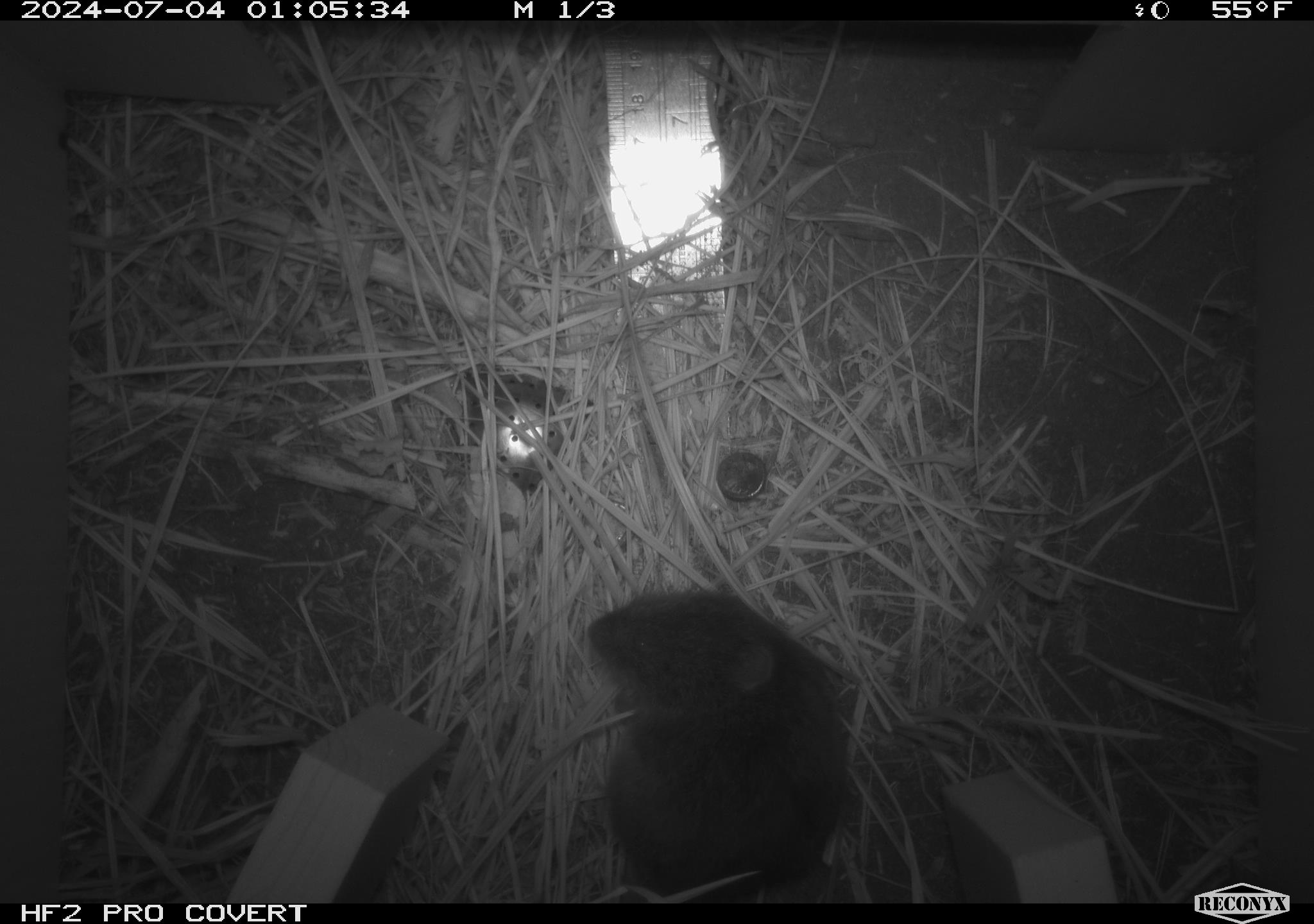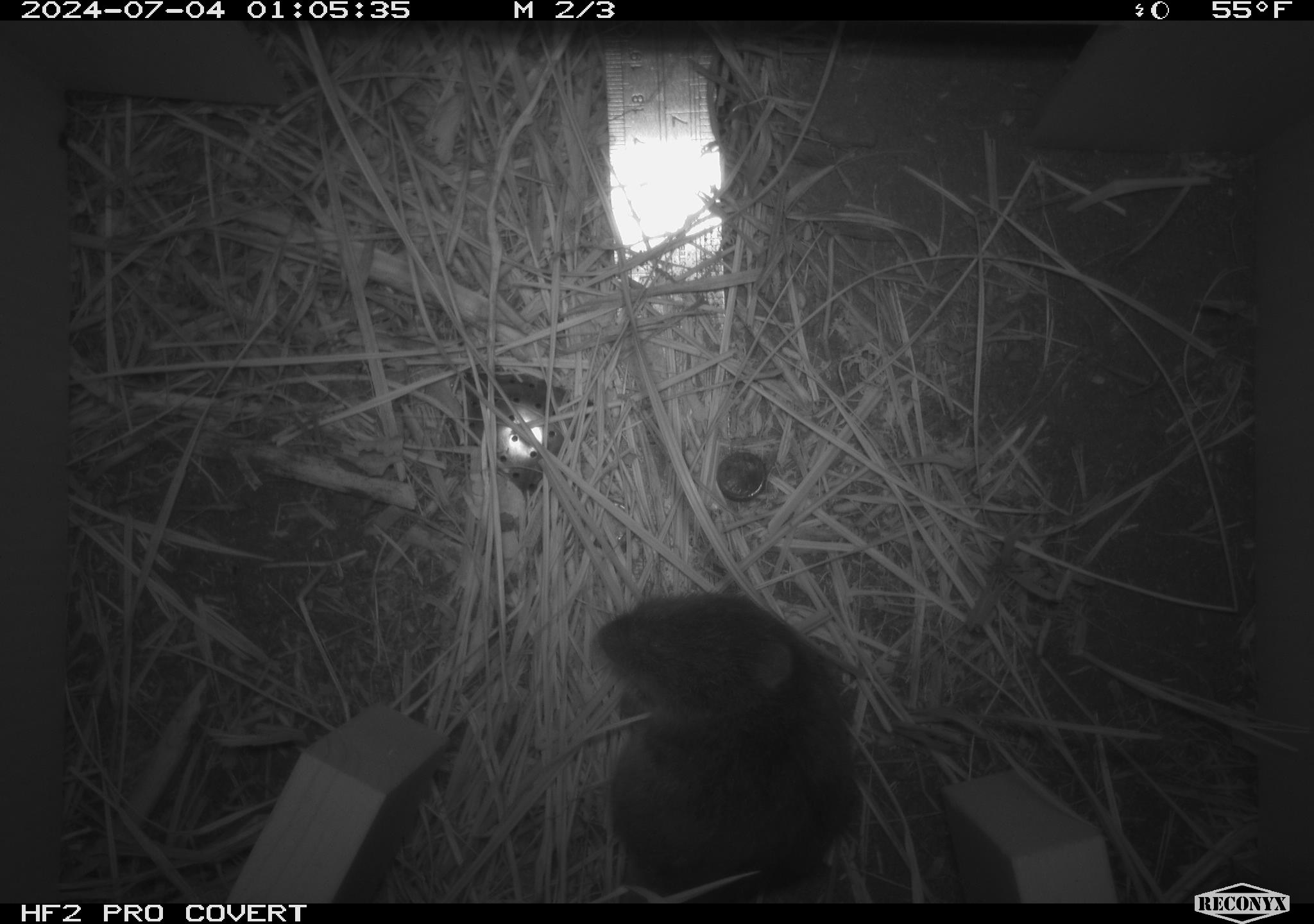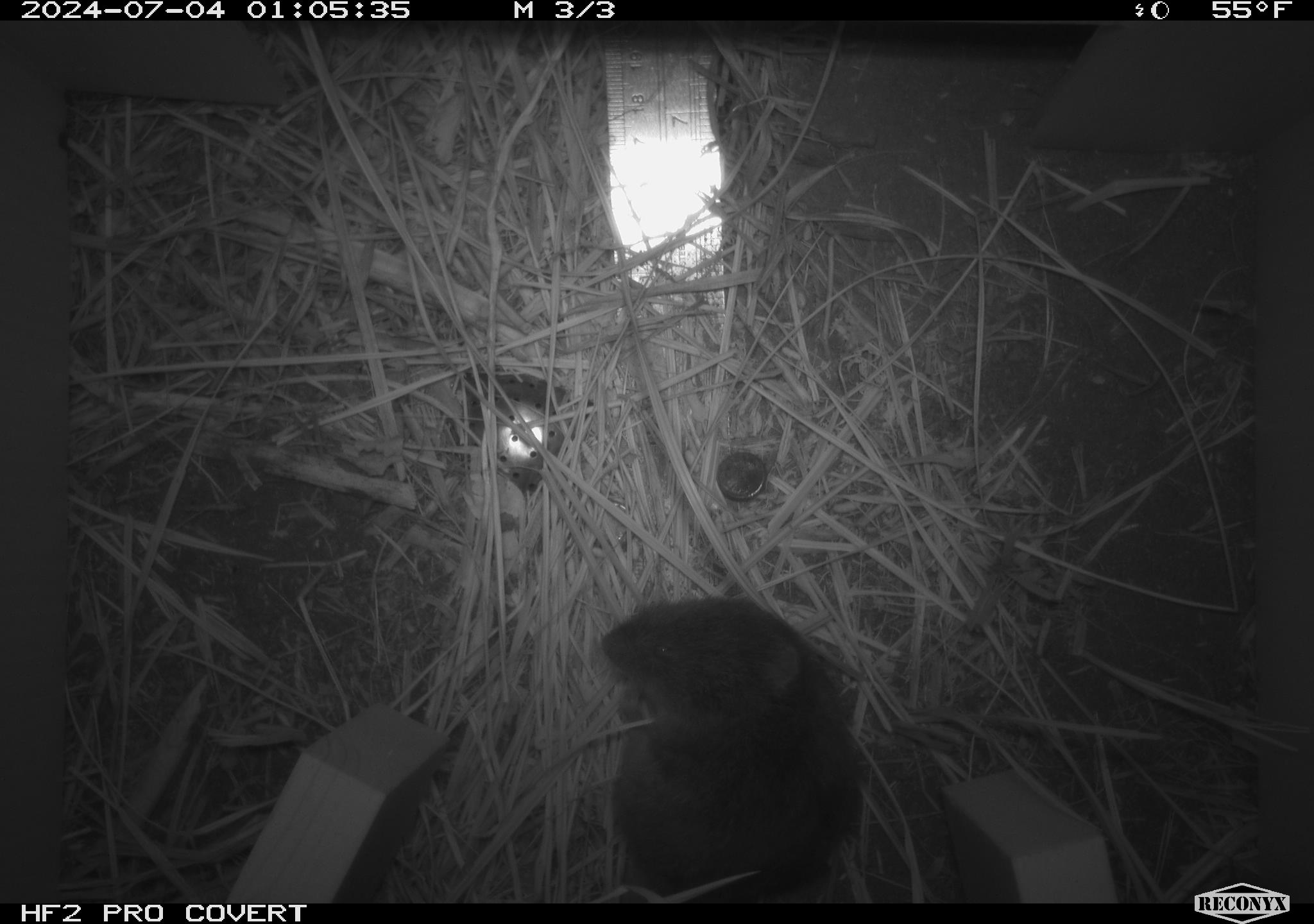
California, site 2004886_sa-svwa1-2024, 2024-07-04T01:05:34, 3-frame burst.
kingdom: Animalia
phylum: Chordata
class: Mammalia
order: Rodentia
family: Cricetidae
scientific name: Arvicolinae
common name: voles, lemmings, and muskrats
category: arvicolinae subfamily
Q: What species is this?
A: Arvicolinae subfamily (voles, lemmings, and muskrats) (Arvicolinae).